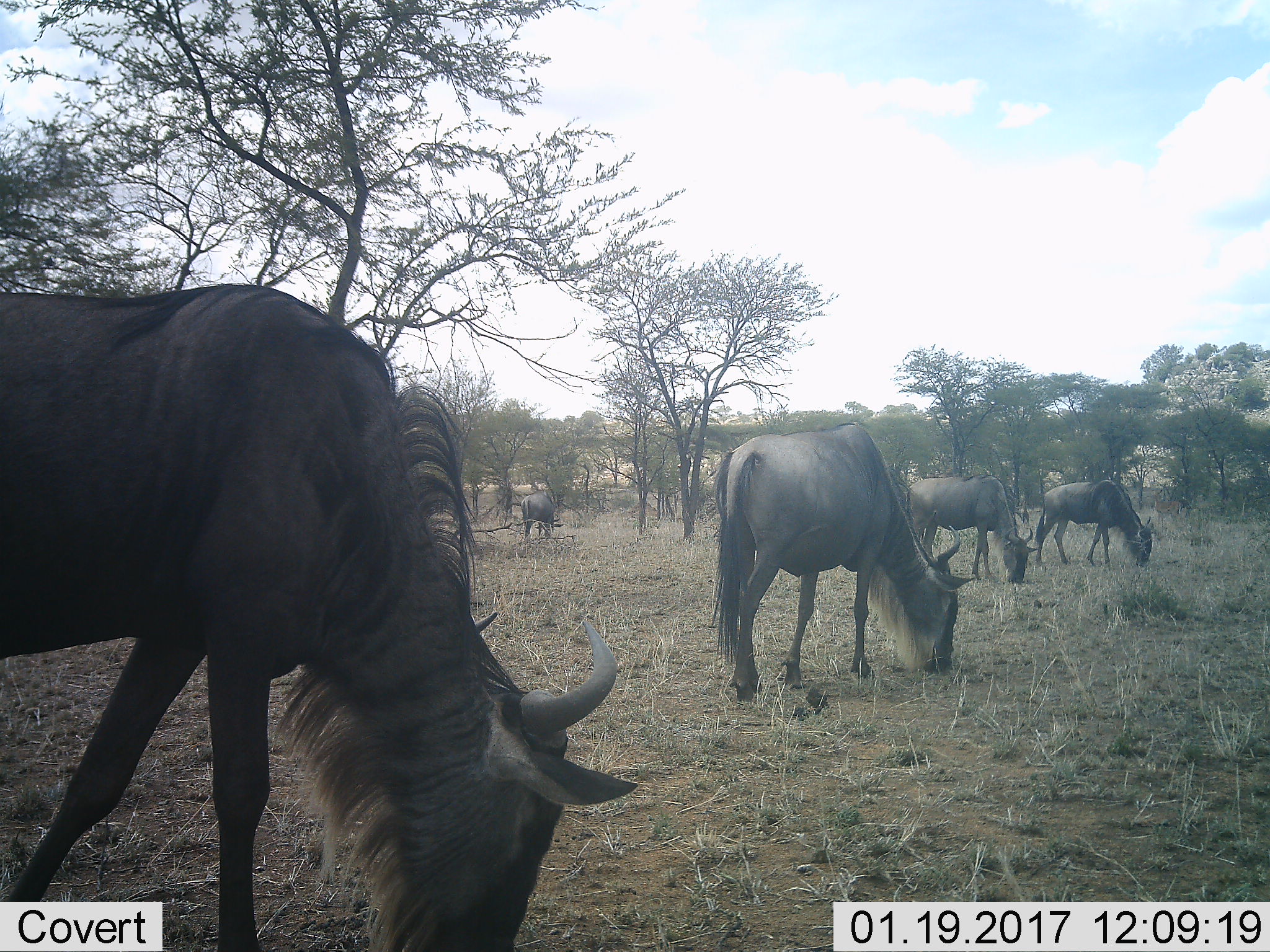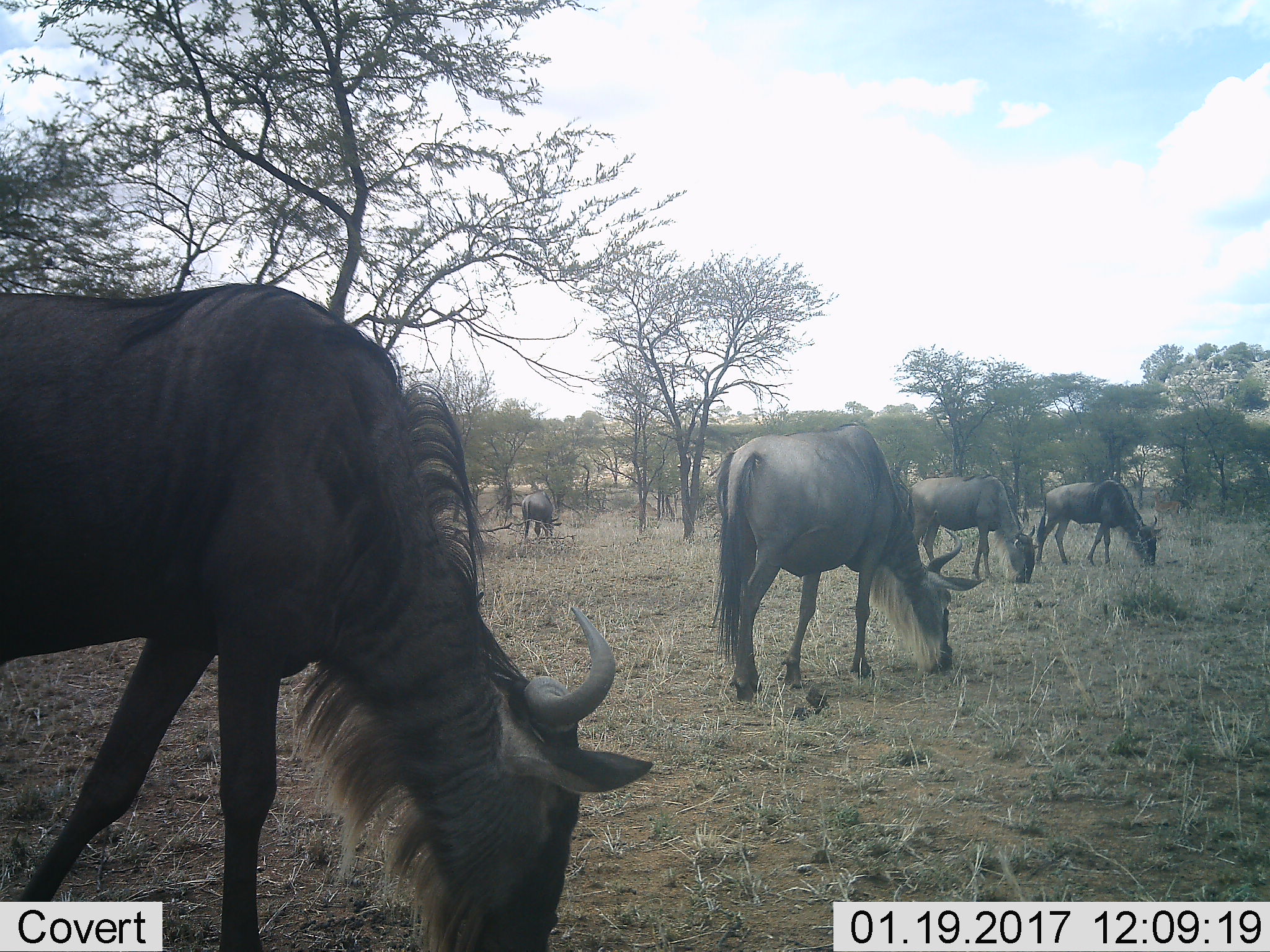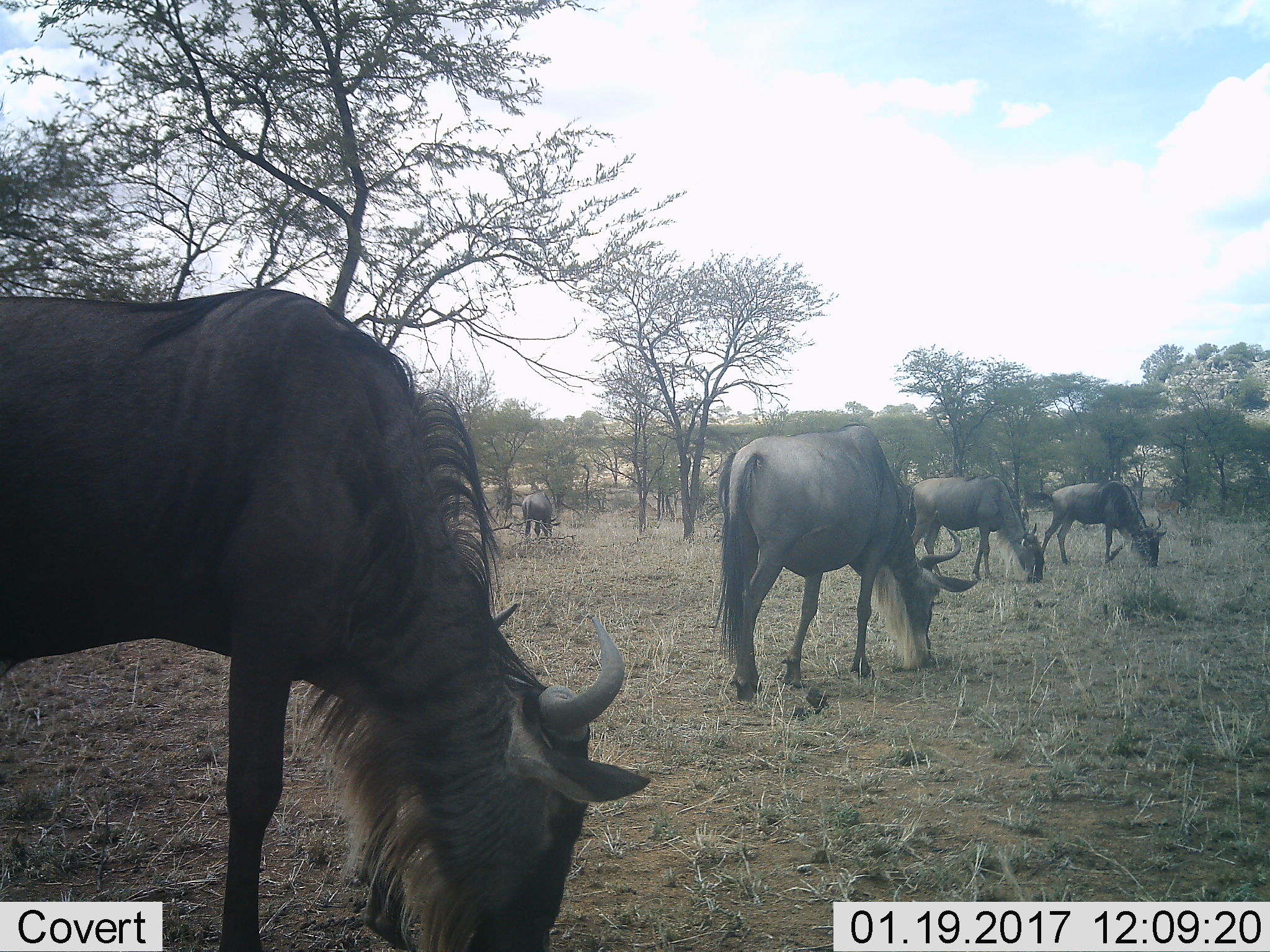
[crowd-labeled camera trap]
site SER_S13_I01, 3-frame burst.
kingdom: Animalia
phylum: Chordata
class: Mammalia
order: Artiodactyla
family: Bovidae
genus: Connochaetes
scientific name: Connochaetes taurinus taurinus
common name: blue wildebeest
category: wildebeestblue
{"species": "wildebeestblue (blue wildebeest) (Connochaetes taurinus taurinus)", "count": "5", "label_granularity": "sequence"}